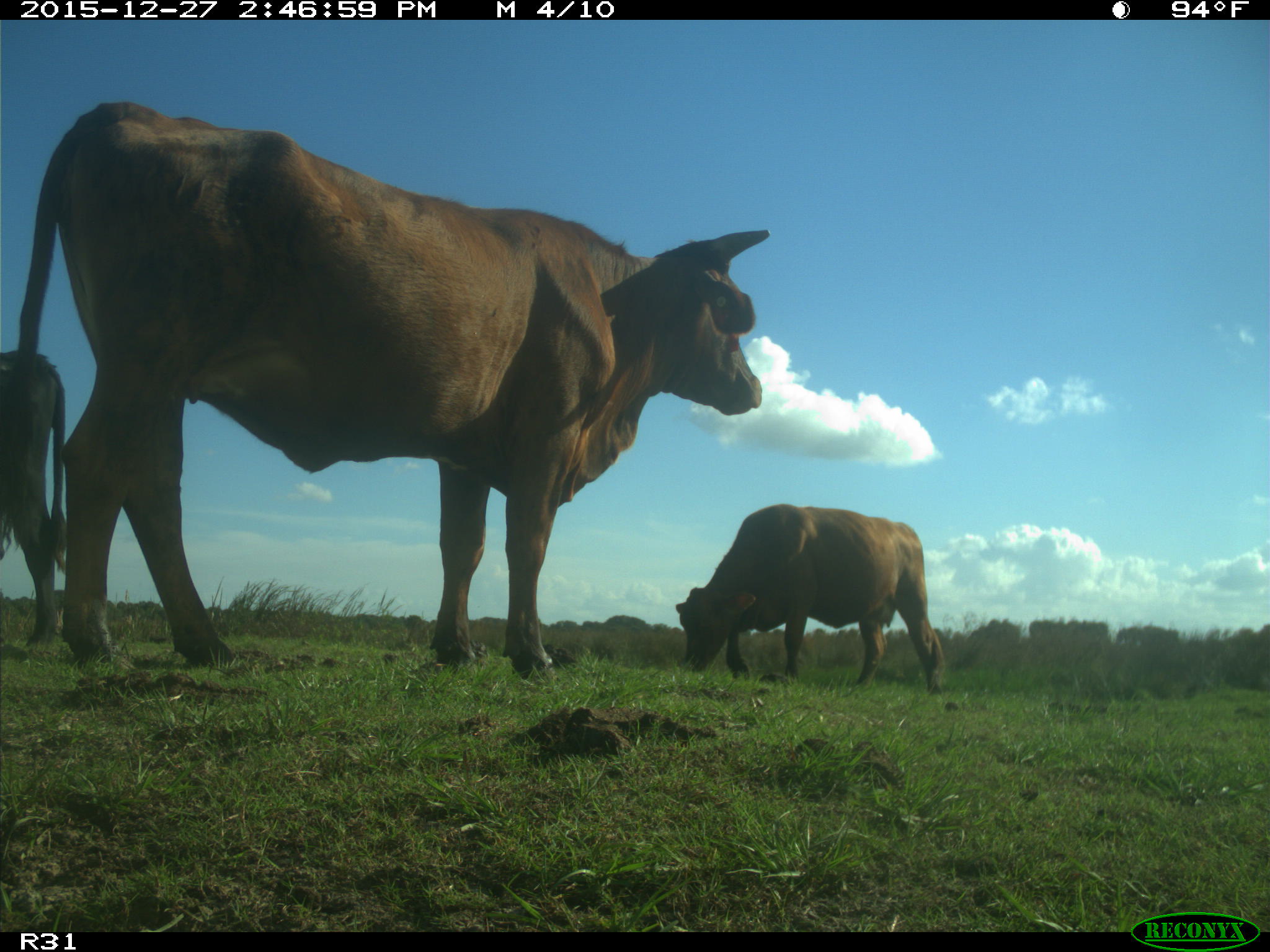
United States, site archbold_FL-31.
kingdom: Animalia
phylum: Chordata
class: Mammalia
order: Artiodactyla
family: Bovidae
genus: Bos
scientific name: Bos taurus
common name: domestic cow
Bos taurus (domestic cow).